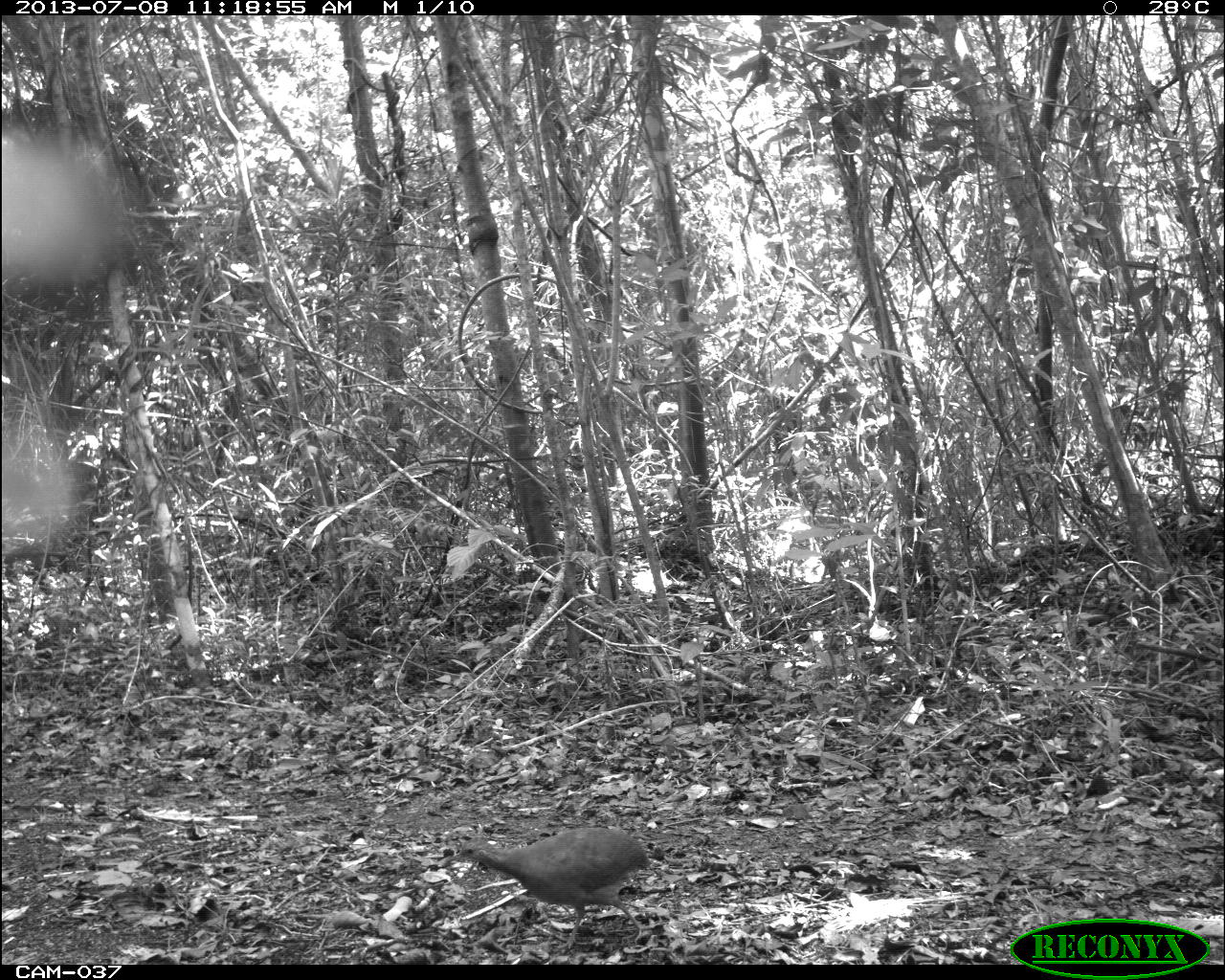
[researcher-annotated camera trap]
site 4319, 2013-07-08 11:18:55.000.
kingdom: Animalia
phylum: Chordata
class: Aves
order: Tinamiformes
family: Tinamidae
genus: Tinamus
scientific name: Tinamus major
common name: great tinamou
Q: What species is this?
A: Tinamus major (great tinamou).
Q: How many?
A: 1.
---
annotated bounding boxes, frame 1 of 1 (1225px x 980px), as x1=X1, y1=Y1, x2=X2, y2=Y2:
tinamus major: x1=446, y1=825, x2=652, y2=952